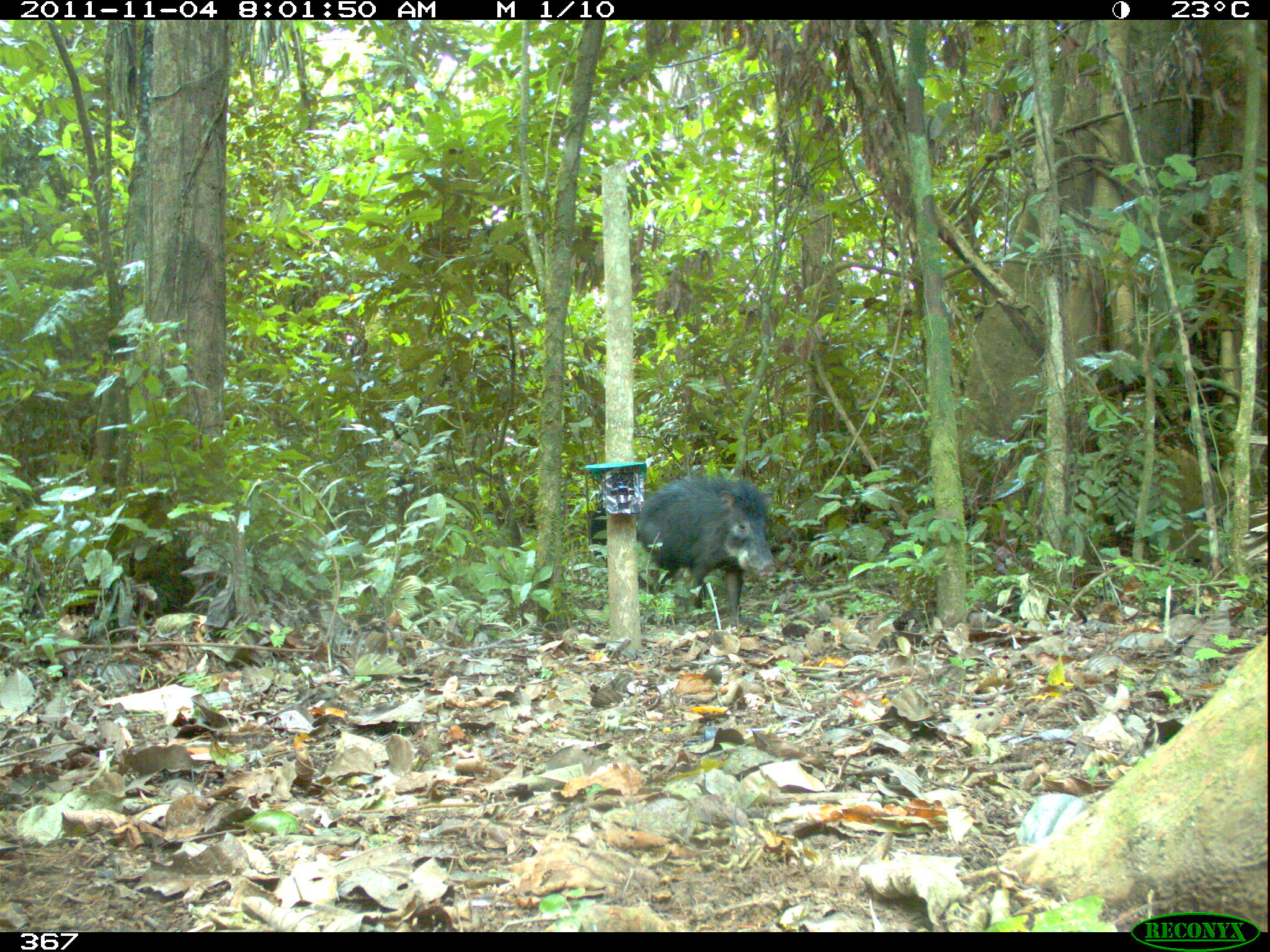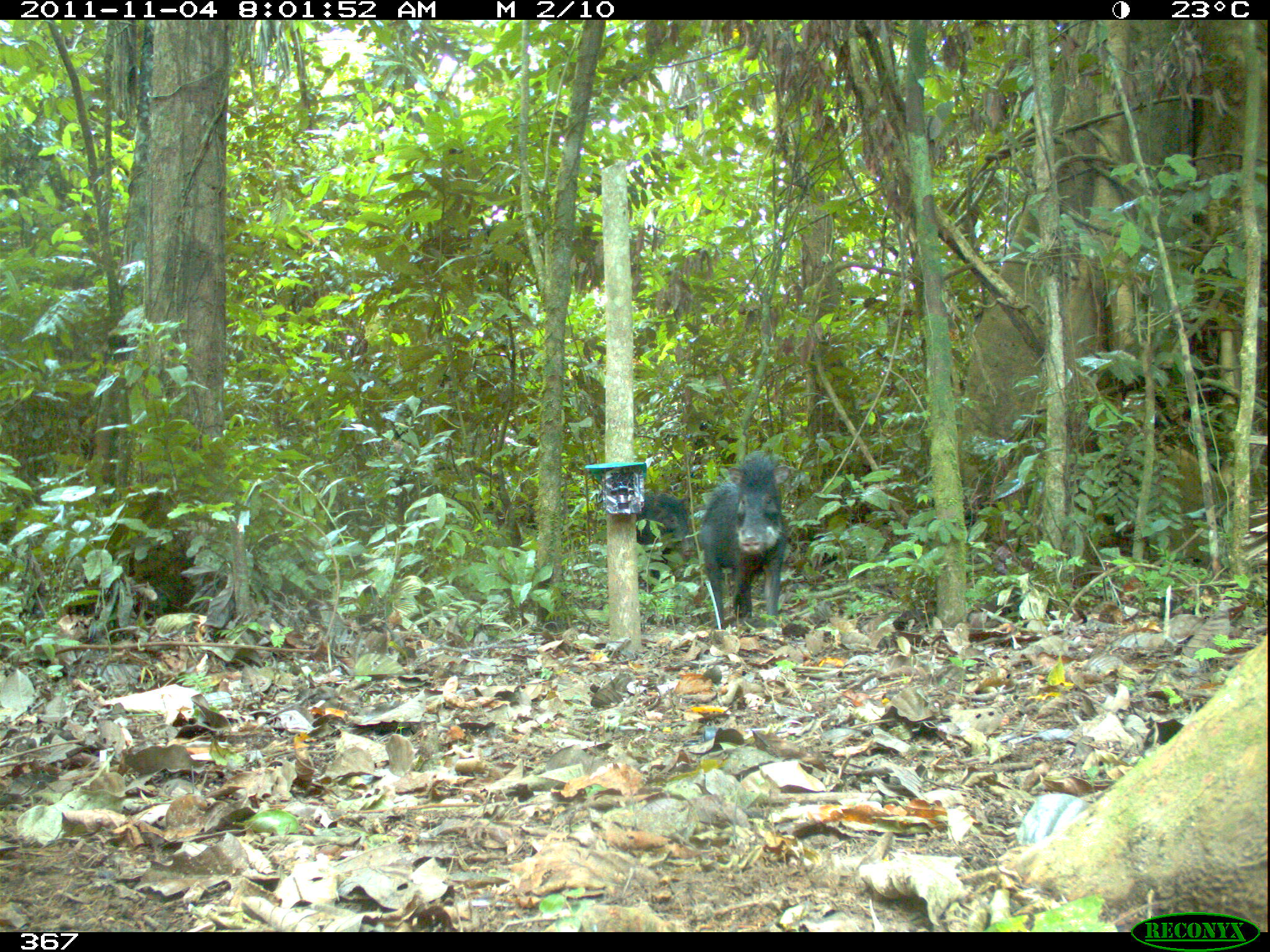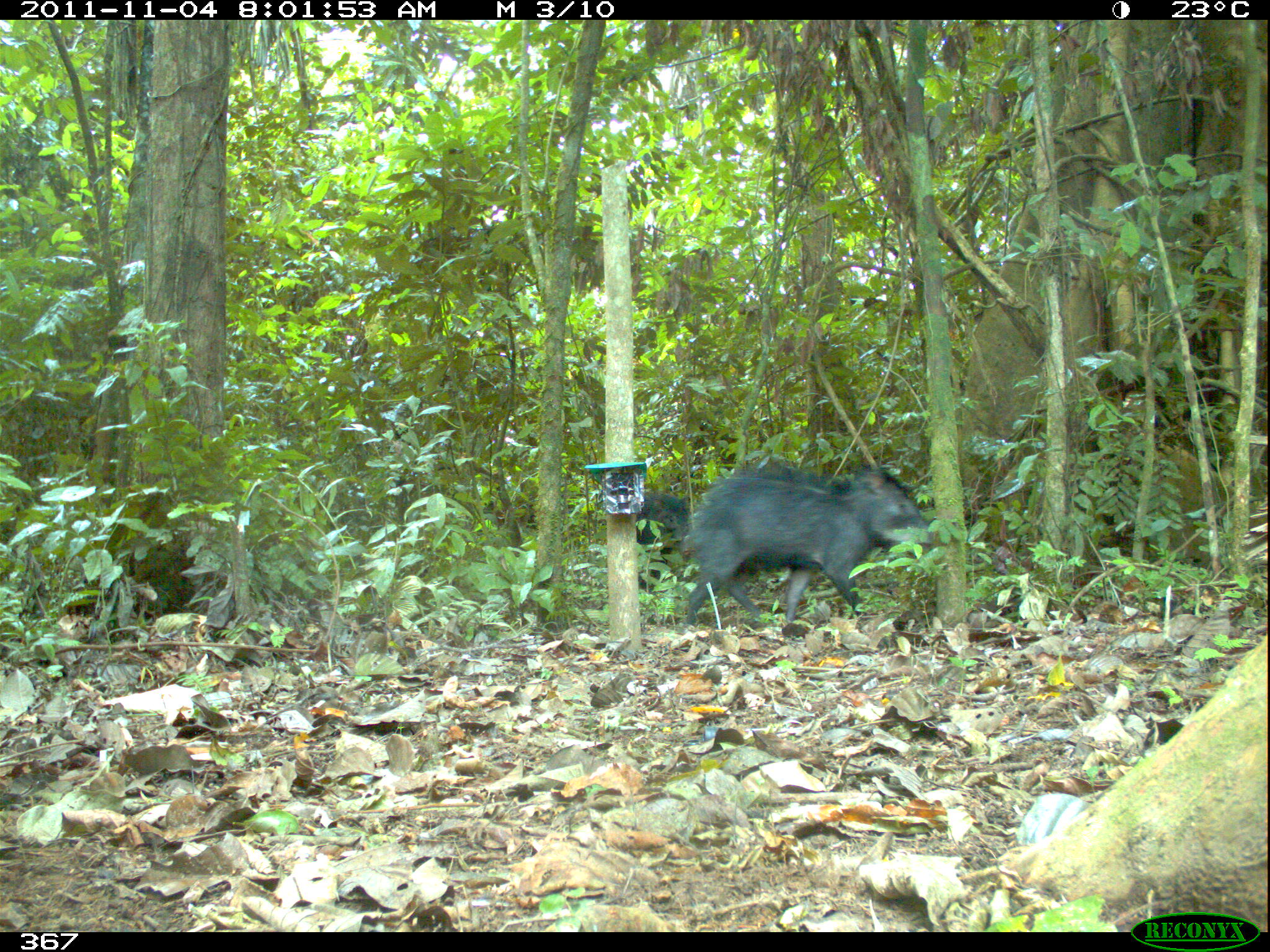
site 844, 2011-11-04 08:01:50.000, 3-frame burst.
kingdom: Animalia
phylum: Chordata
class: Mammalia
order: Artiodactyla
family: Tayassuidae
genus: Tayassu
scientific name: Tayassu pecari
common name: white-lipped peccary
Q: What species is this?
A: Tayassu pecari (white-lipped peccary).